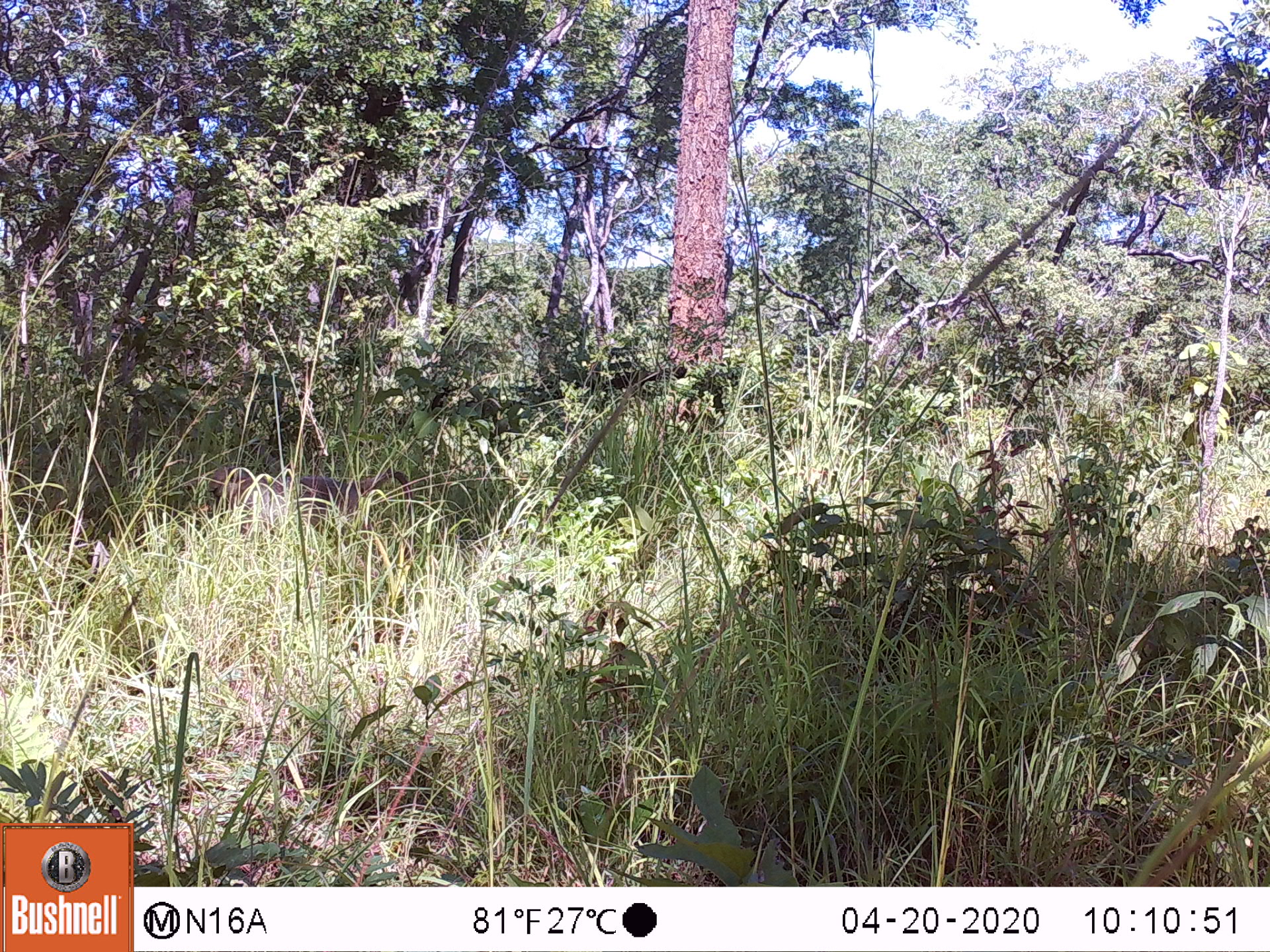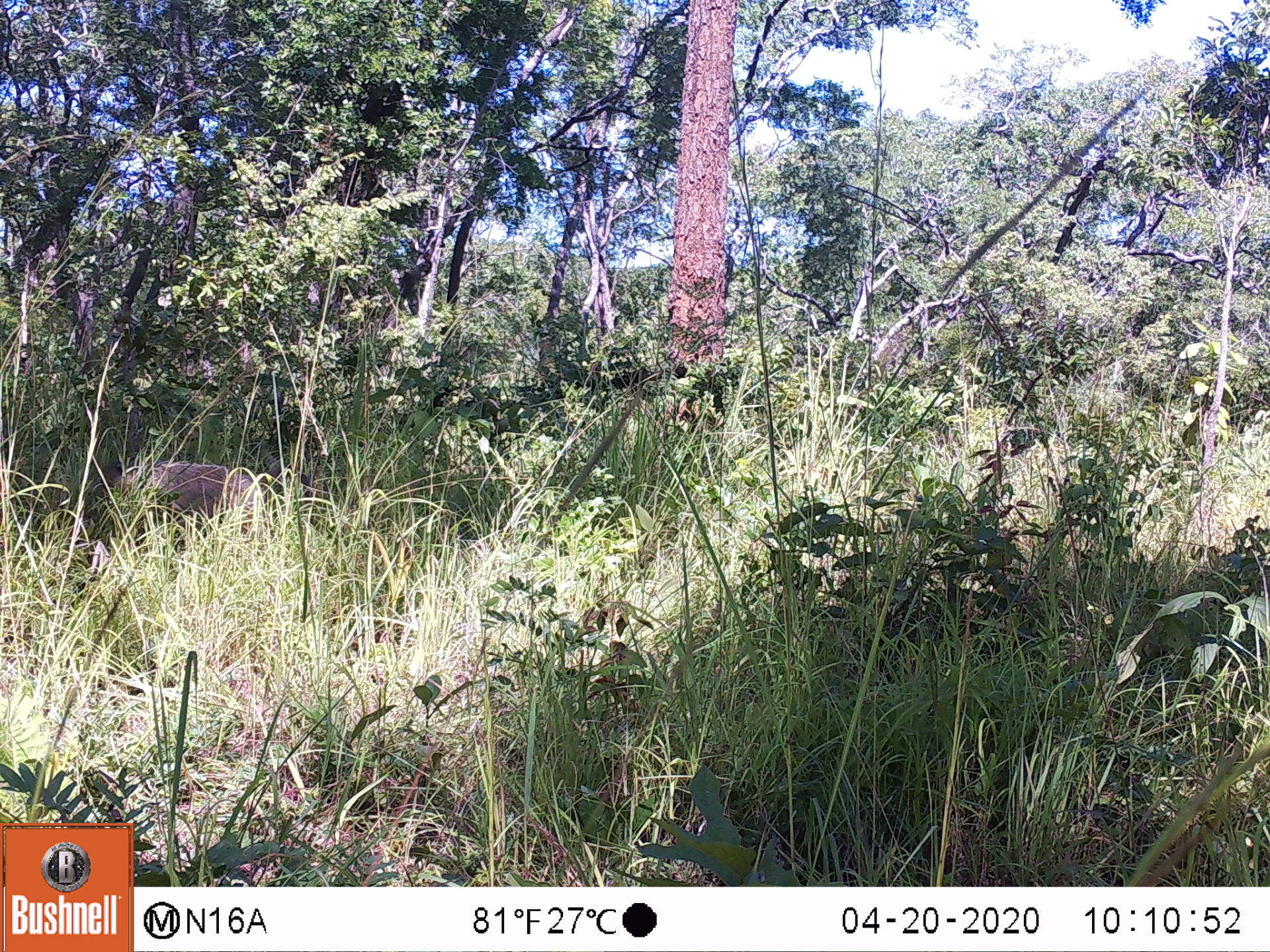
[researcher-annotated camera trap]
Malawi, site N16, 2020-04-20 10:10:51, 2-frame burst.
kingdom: Animalia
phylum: Chordata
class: Mammalia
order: Primates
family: Cercopithecidae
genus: Papio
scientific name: Papio cynocephalus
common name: yellow baboon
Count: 1.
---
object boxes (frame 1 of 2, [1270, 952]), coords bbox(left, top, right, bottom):
yellow baboon: bbox(206, 464, 416, 532)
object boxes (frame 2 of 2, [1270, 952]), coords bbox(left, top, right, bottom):
yellow baboon: bbox(85, 458, 320, 529)